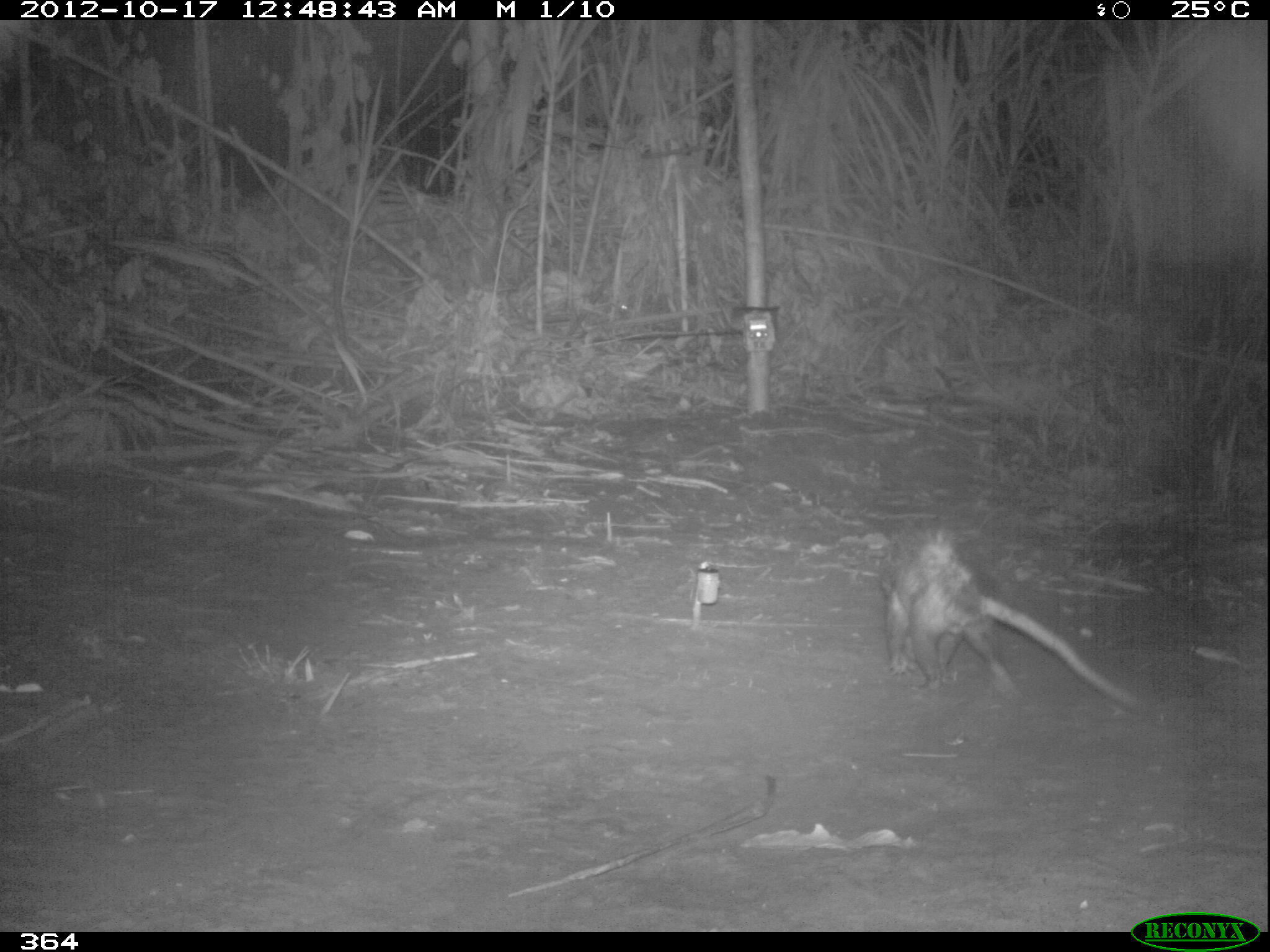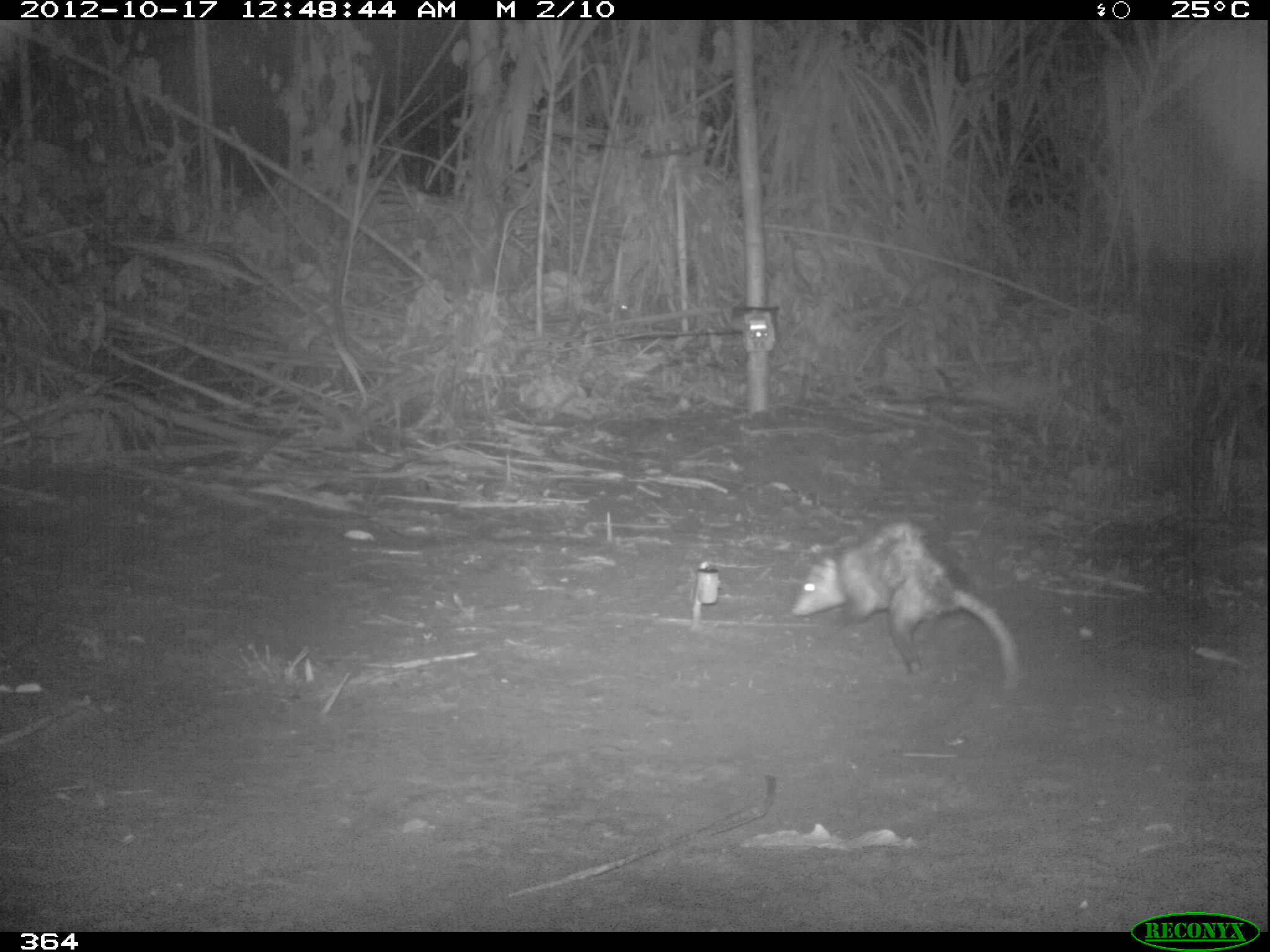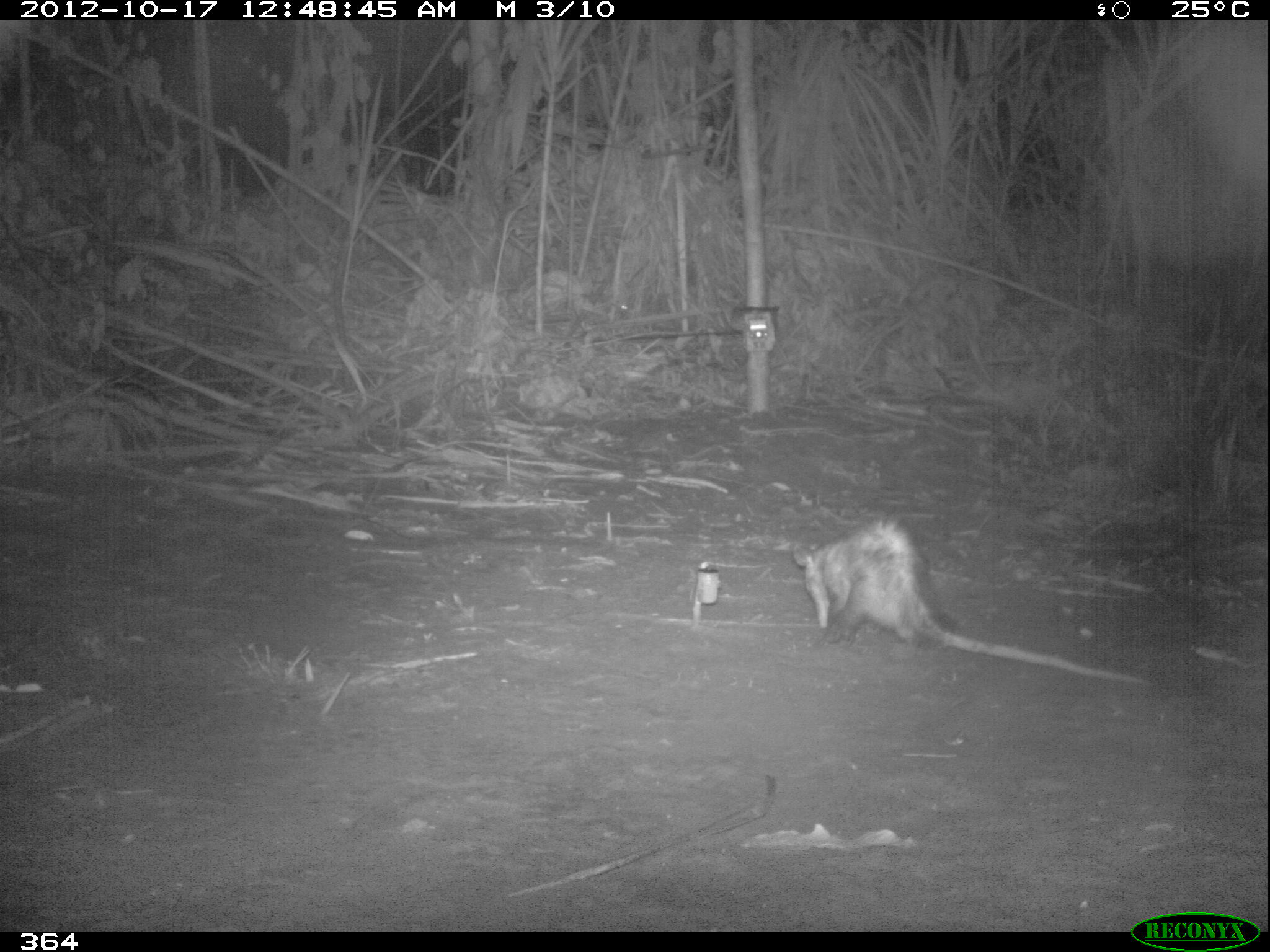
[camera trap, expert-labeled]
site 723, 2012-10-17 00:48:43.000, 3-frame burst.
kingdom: Animalia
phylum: Chordata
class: Mammalia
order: Didelphimorphia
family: Didelphidae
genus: Didelphis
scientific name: Didelphis marsupialis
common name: southern opossum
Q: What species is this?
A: Didelphis marsupialis (southern opossum).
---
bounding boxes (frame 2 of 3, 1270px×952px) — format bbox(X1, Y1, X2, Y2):
didelphis marsupialis: bbox(790, 512, 1020, 694)